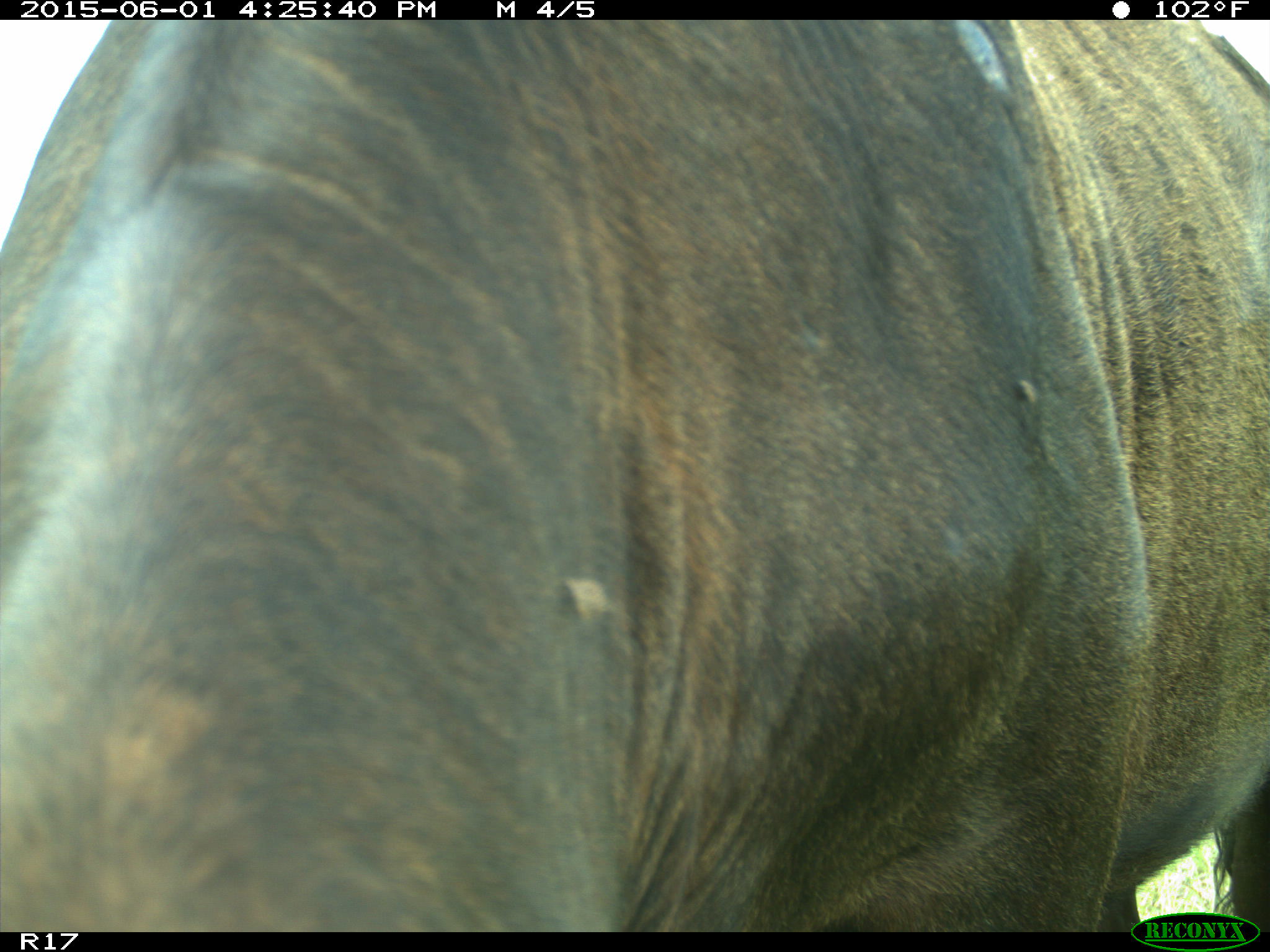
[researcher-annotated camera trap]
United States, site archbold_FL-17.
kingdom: Animalia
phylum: Chordata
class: Mammalia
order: Artiodactyla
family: Bovidae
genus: Bos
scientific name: Bos taurus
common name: domestic cow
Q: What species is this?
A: Bos taurus (domestic cow).